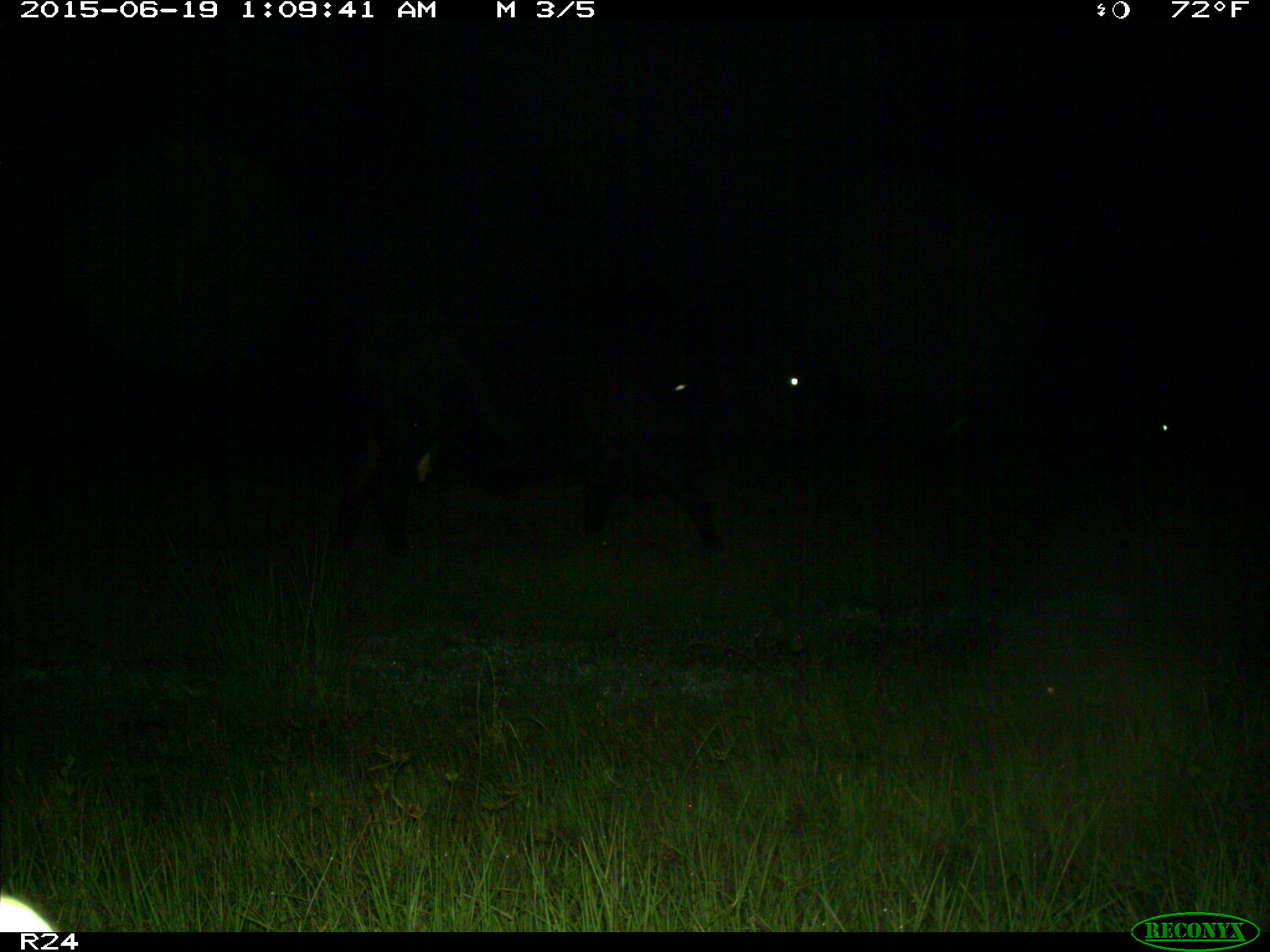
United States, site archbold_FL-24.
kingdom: Animalia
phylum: Chordata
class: Mammalia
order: Artiodactyla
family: Bovidae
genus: Bos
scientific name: Bos taurus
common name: domestic cow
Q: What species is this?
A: Bos taurus (domestic cow).